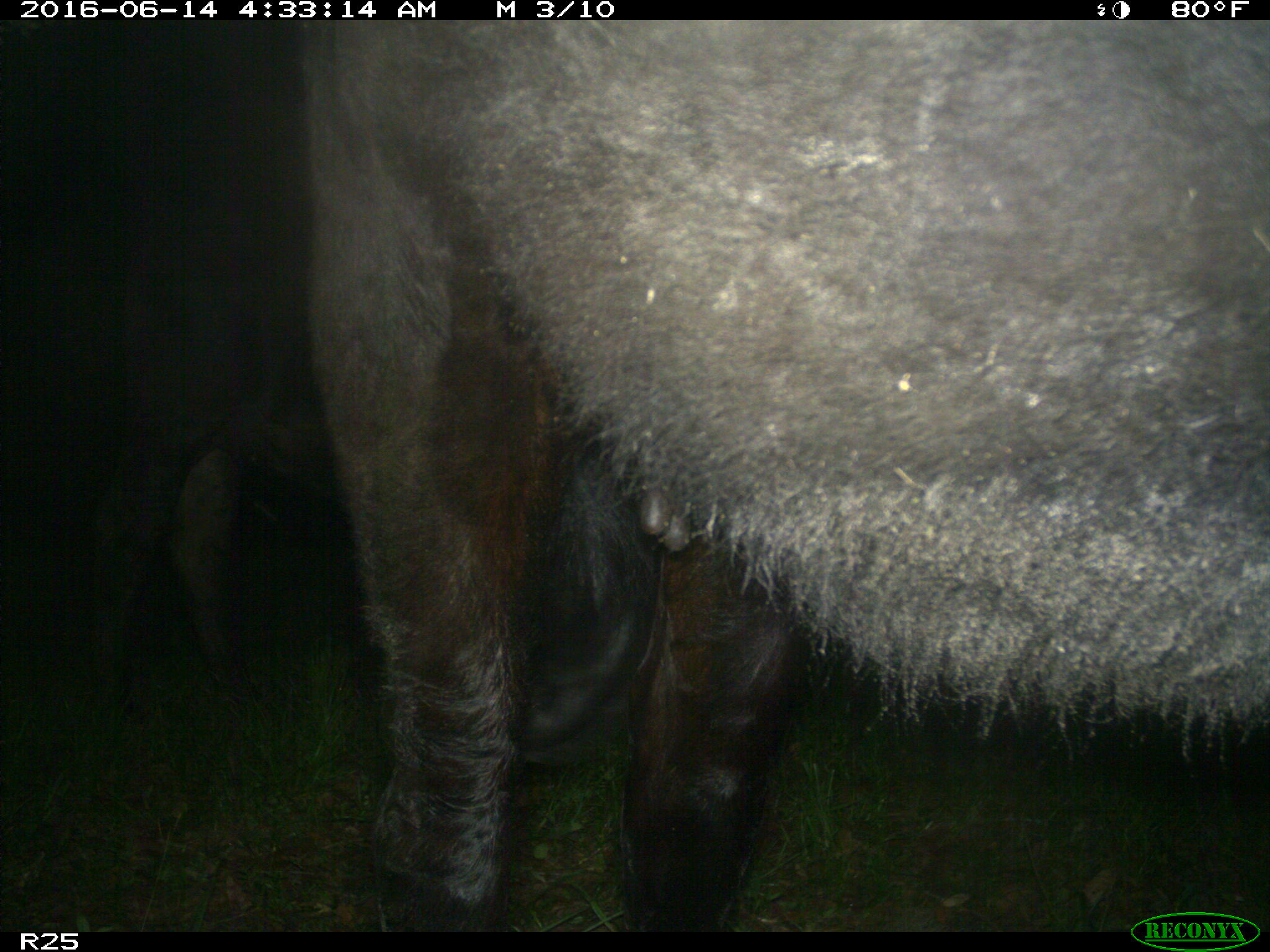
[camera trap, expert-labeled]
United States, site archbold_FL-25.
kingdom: Animalia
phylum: Chordata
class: Mammalia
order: Artiodactyla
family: Bovidae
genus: Bos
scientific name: Bos taurus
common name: domestic cow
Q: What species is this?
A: Bos taurus (domestic cow).